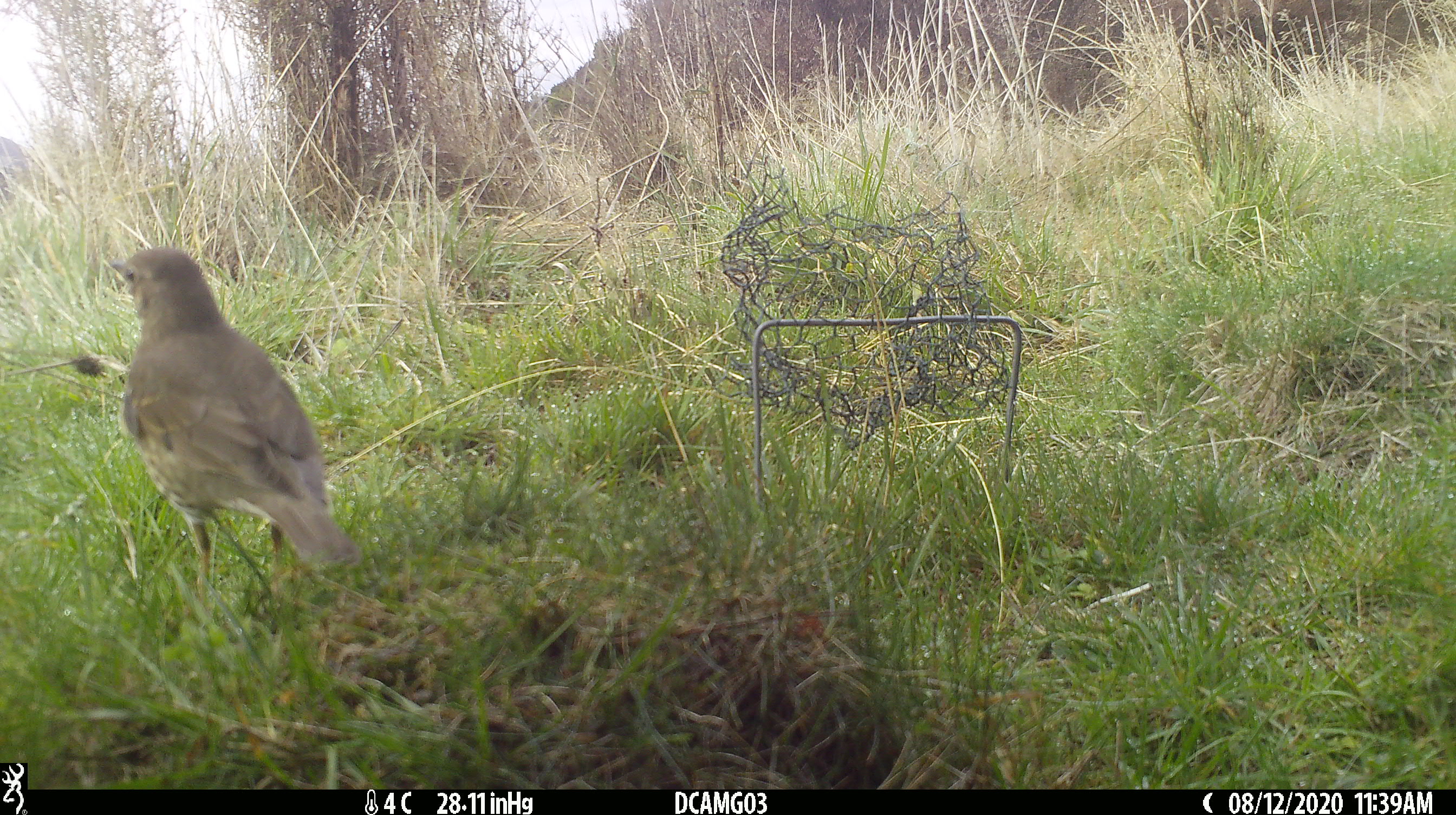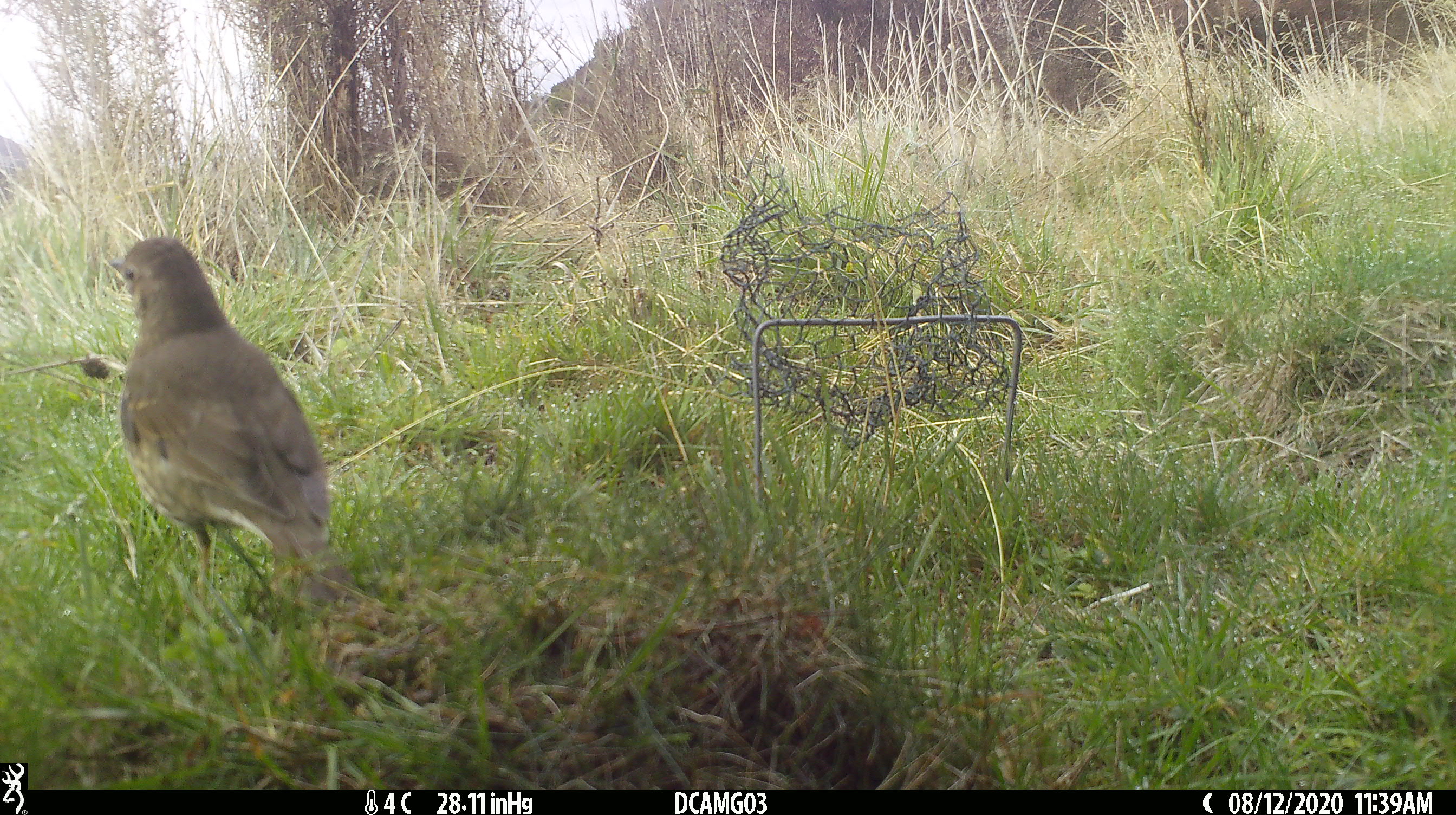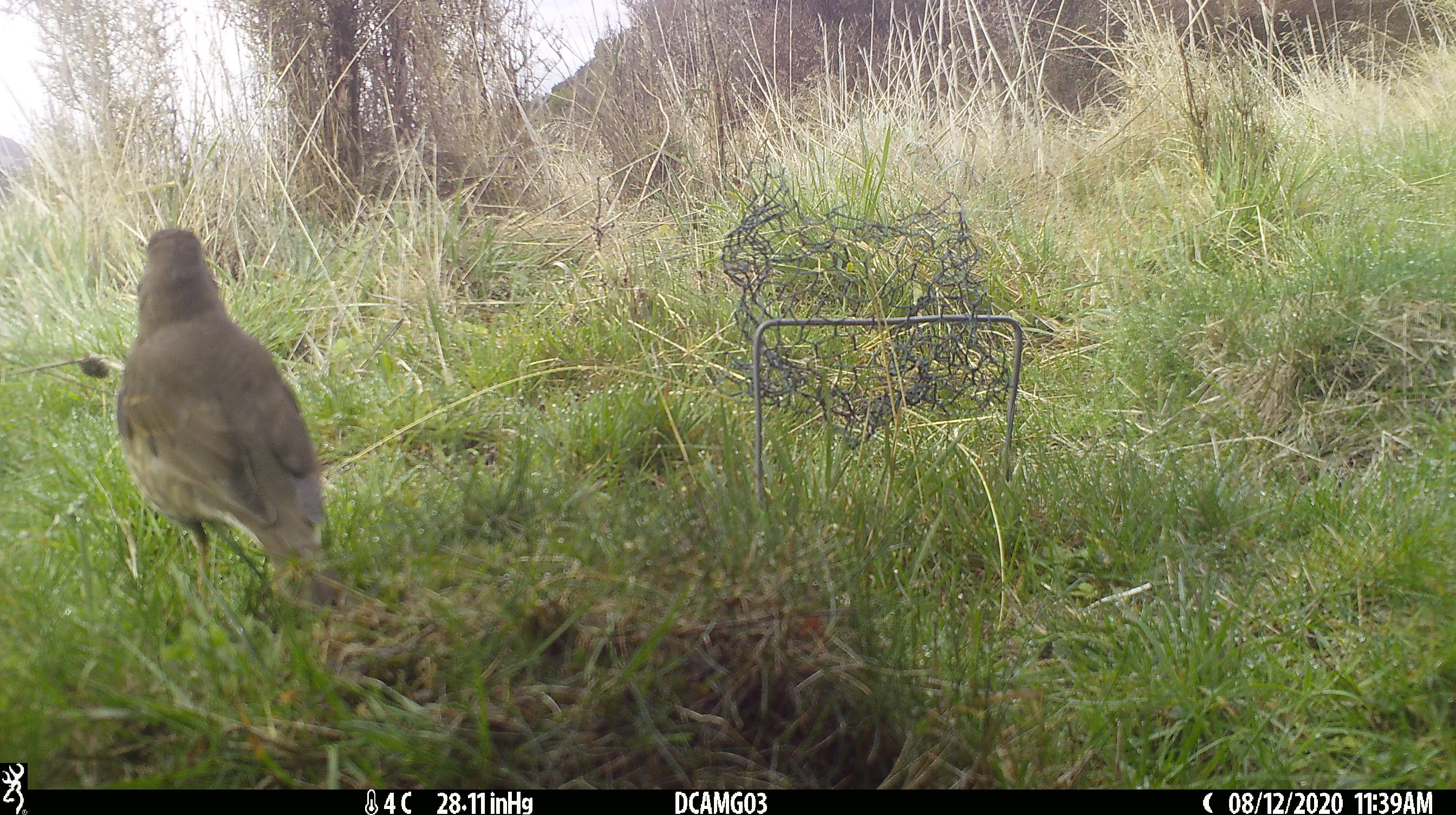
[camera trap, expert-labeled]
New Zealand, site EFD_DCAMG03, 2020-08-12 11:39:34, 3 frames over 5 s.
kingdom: Animalia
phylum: Chordata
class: Aves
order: Passeriformes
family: Turdidae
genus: Turdus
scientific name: Turdus philomelos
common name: song thrush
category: thrush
Thrush (song thrush) (Turdus philomelos).